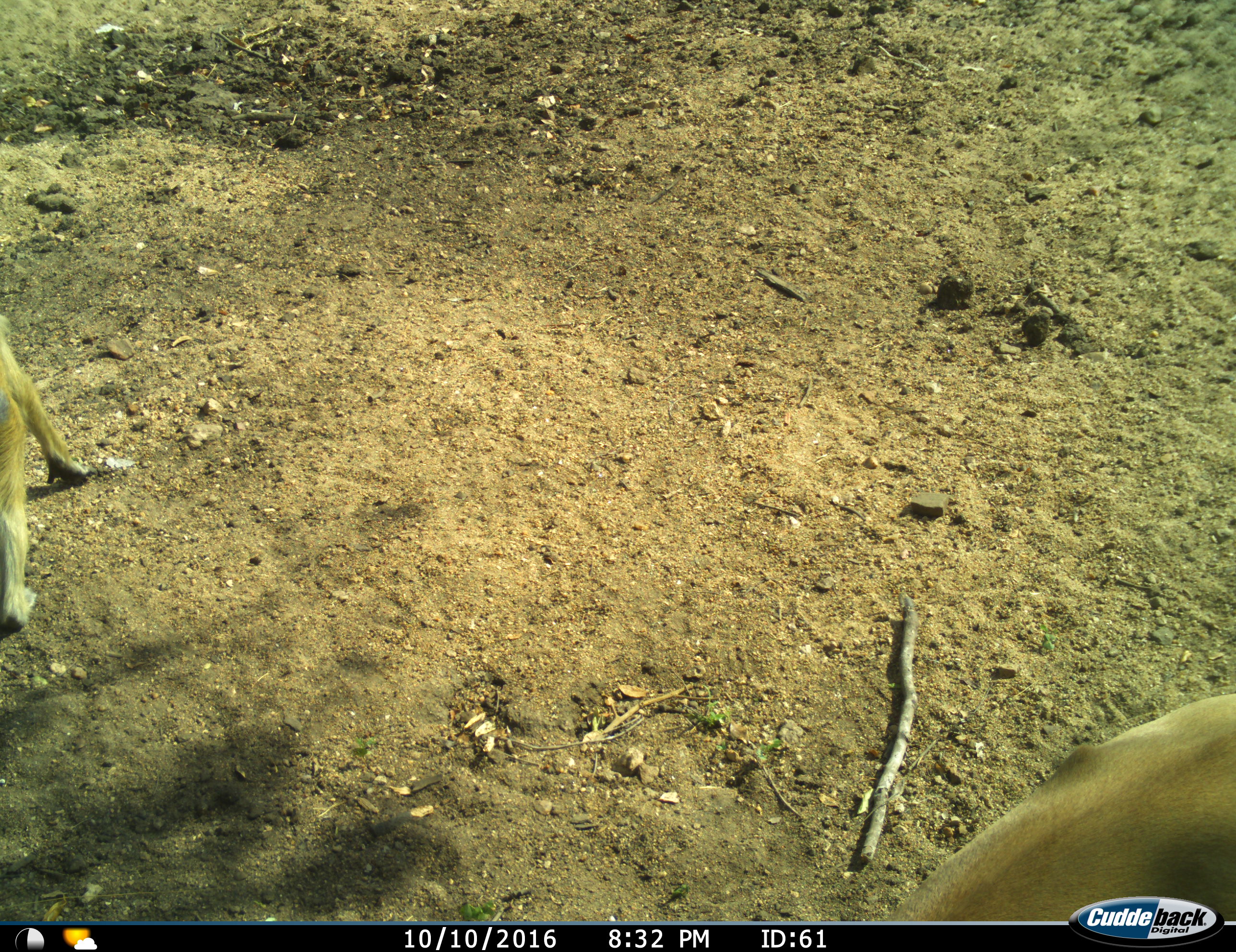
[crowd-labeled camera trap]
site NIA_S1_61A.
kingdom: Animalia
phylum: Chordata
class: Mammalia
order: Primates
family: Cercopithecidae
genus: Papio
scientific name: Papio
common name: baboon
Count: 2.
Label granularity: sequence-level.